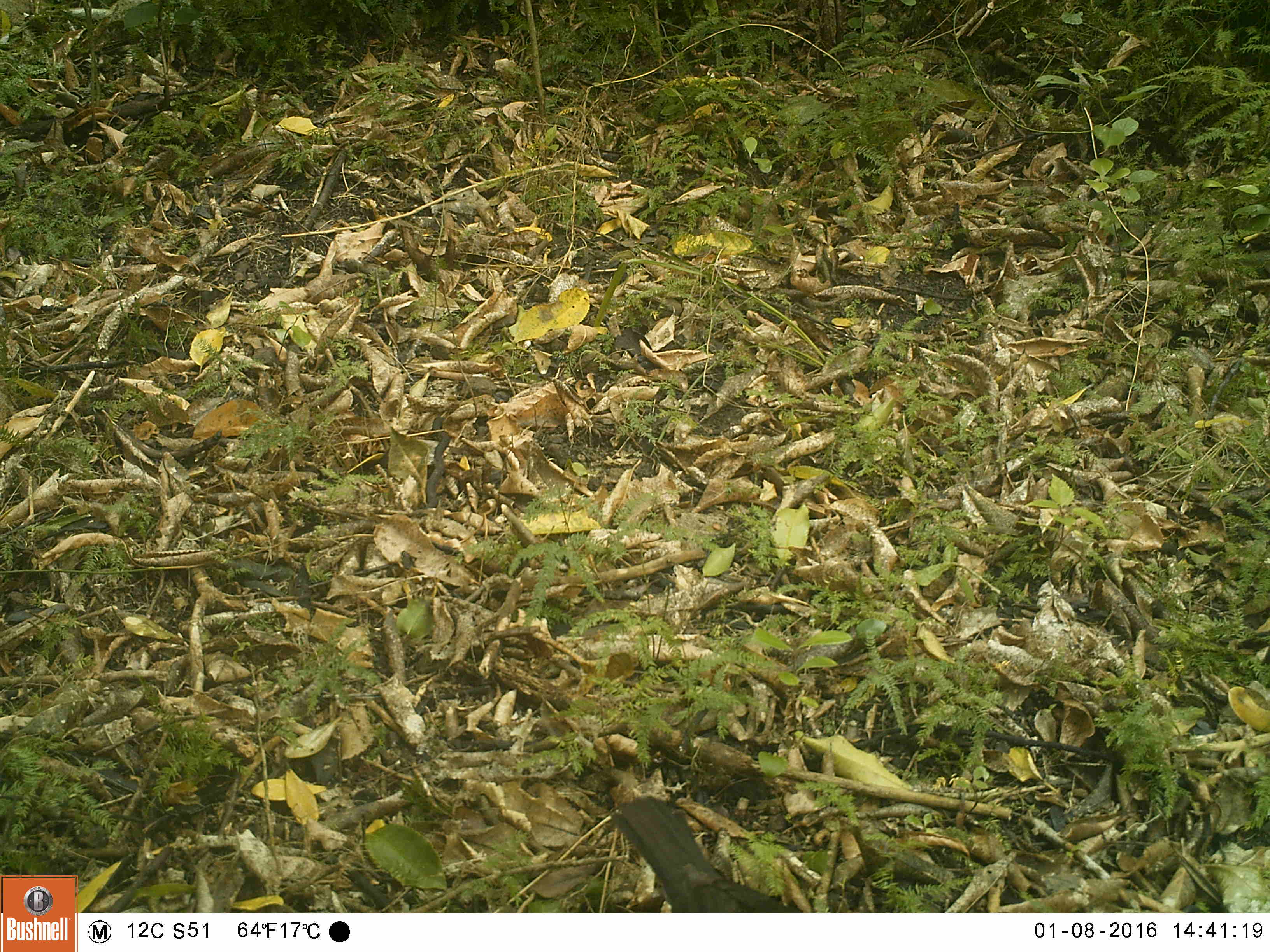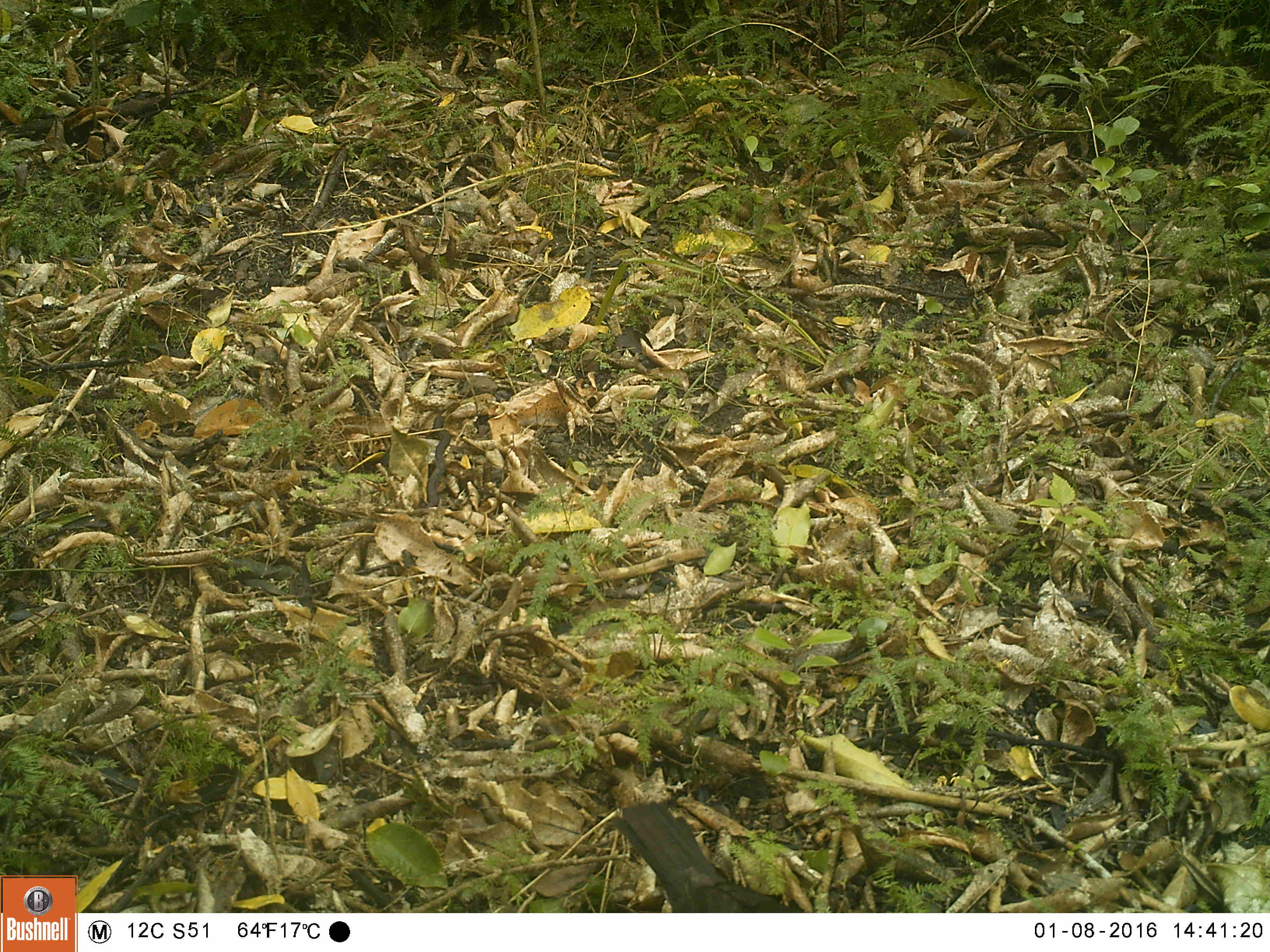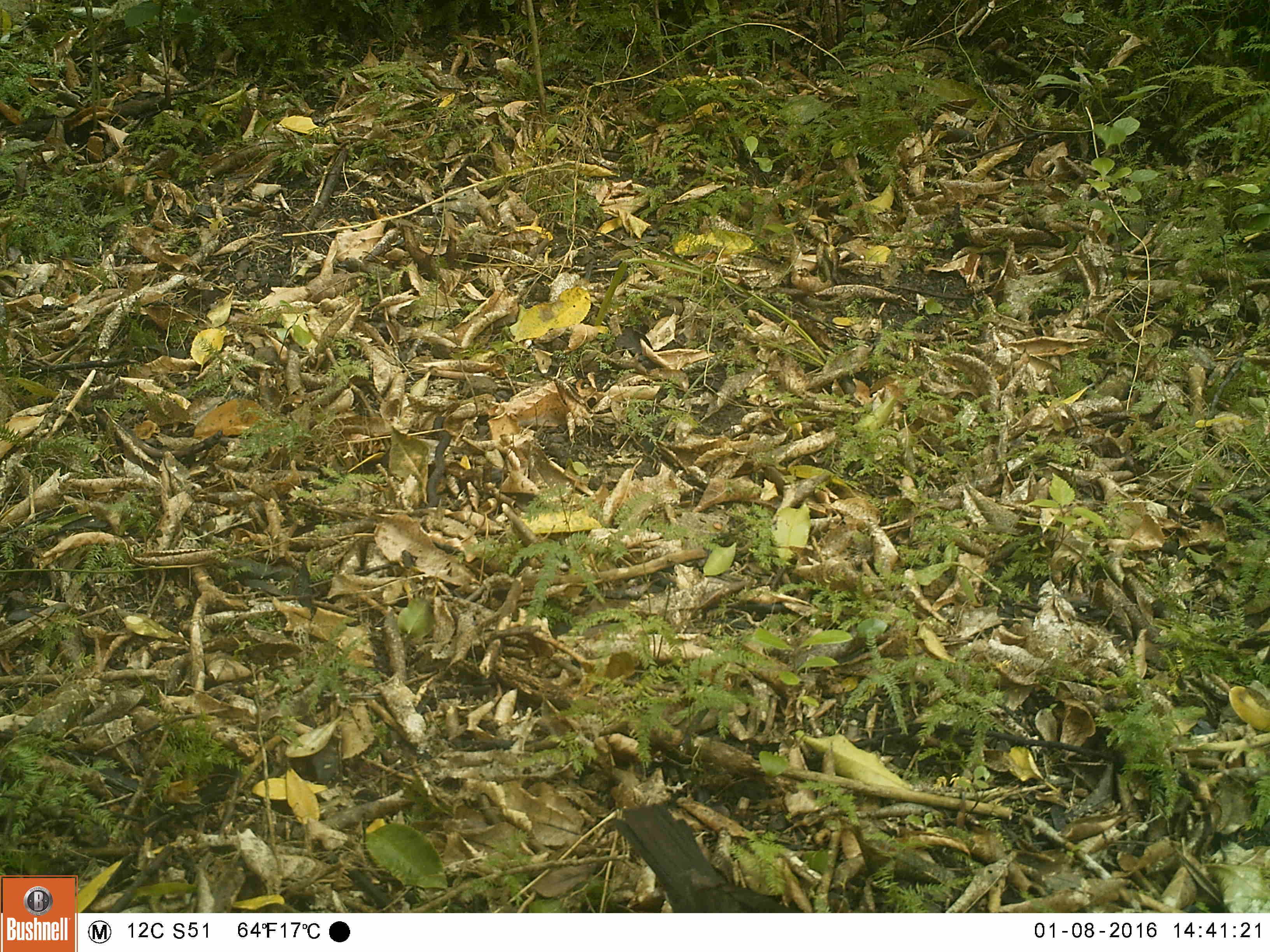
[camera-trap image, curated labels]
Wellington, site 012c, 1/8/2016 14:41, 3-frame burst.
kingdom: Animalia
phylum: Chordata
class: Aves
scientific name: Aves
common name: bird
Bird (Aves).